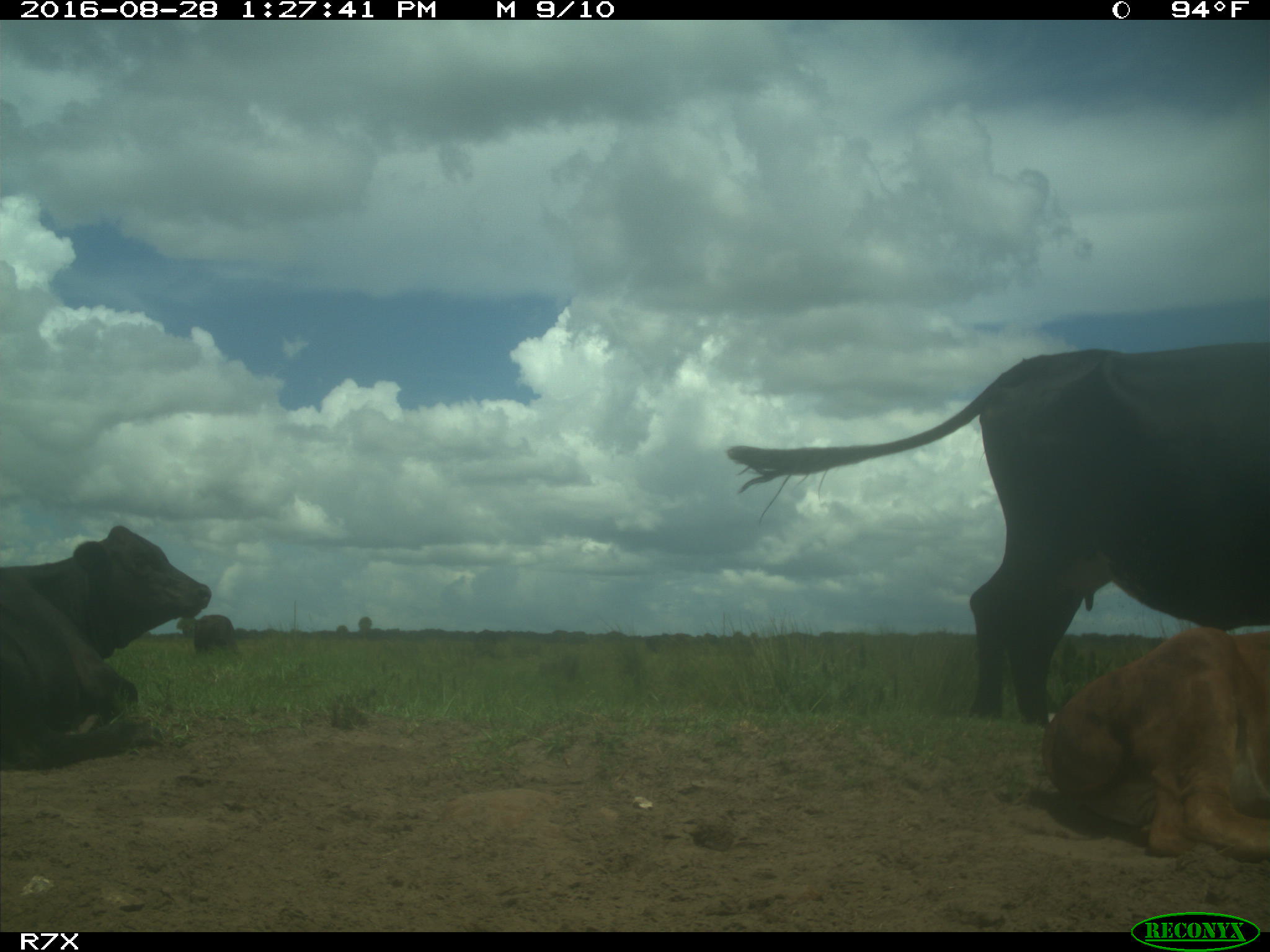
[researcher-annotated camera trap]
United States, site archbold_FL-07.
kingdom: Animalia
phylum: Chordata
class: Mammalia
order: Artiodactyla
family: Bovidae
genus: Bos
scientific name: Bos taurus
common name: domestic cow